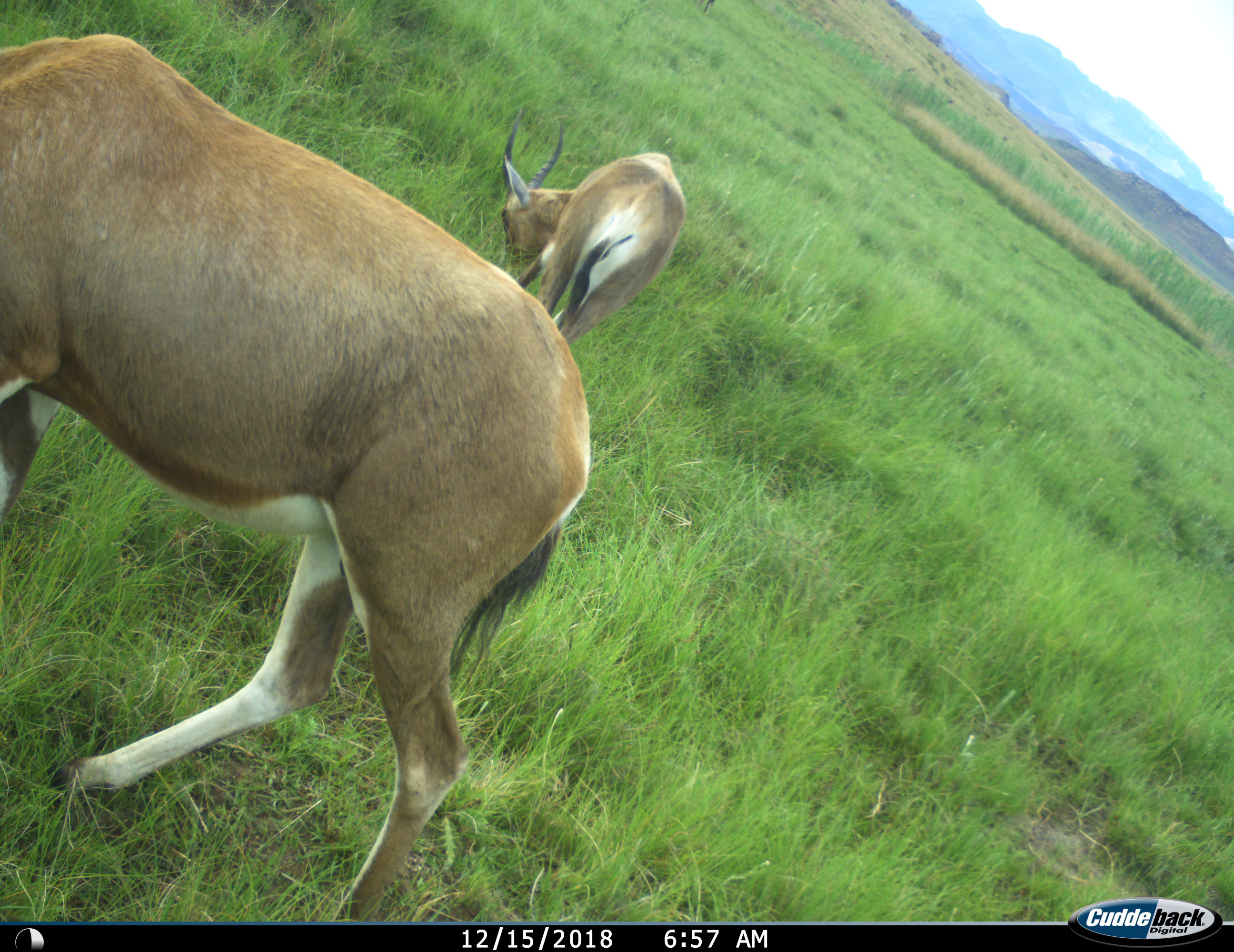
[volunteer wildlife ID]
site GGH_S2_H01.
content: unidentified animal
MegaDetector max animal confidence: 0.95